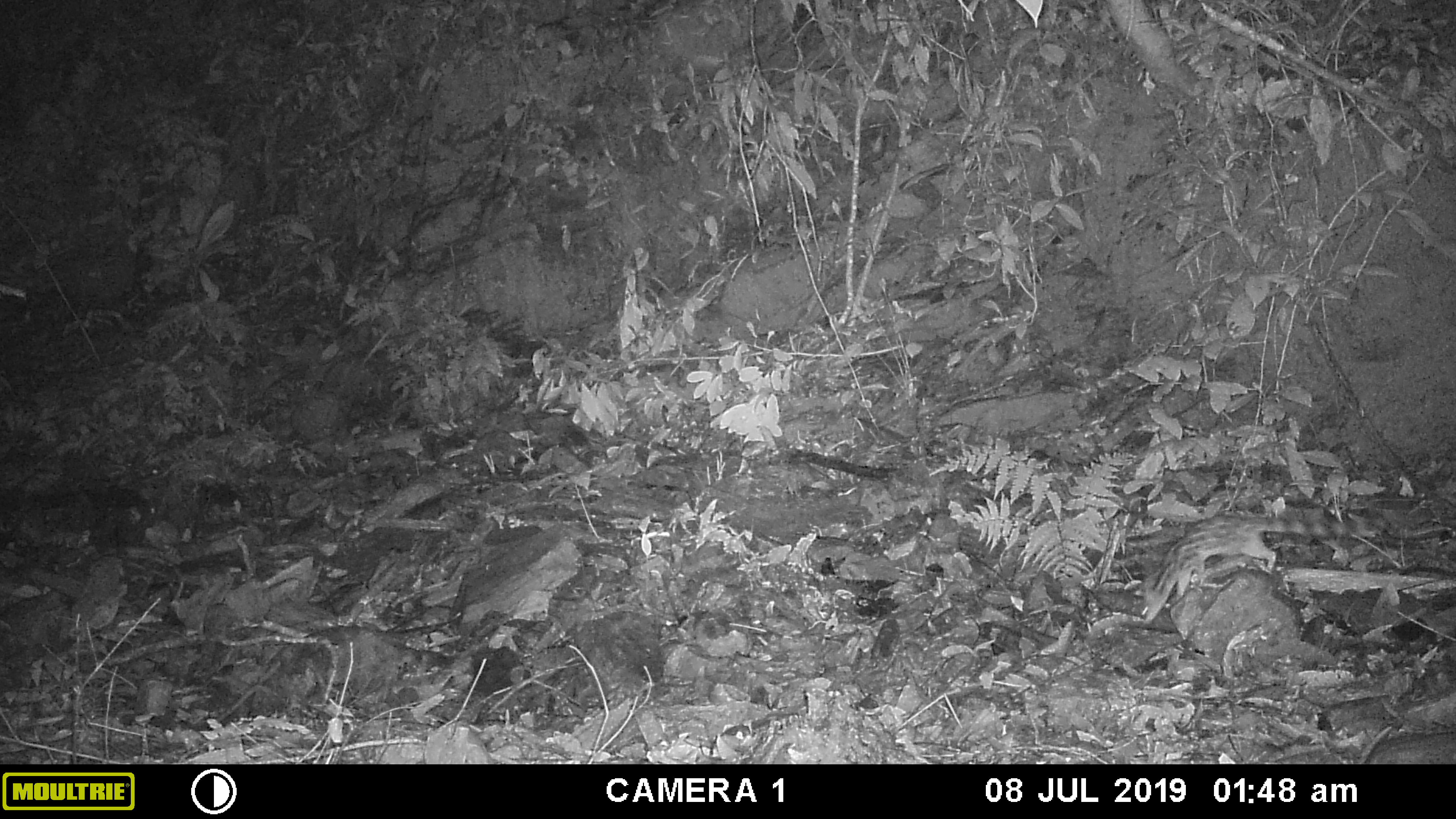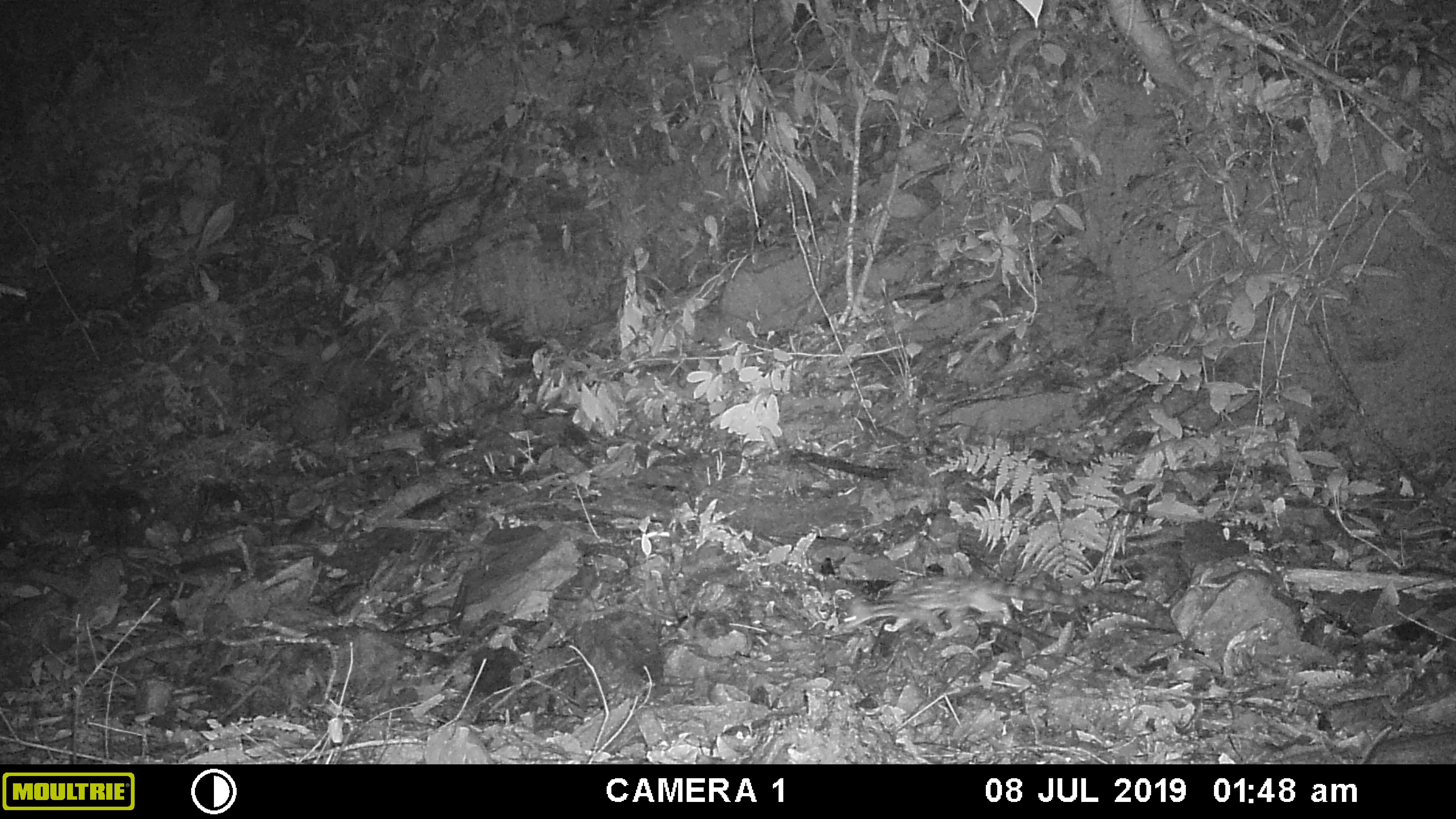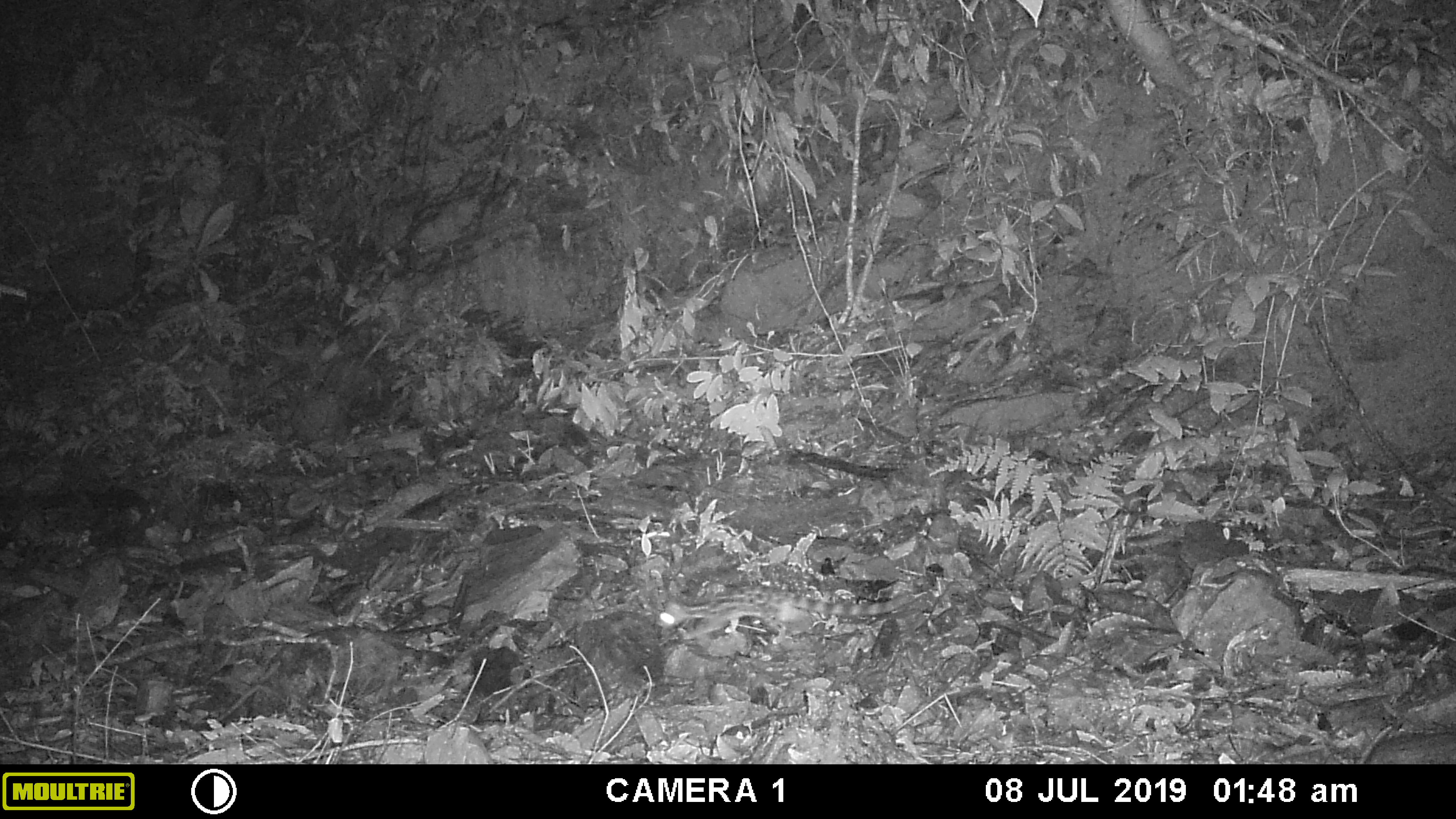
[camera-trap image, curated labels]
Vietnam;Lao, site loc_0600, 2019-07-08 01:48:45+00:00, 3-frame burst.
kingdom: Animalia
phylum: Chordata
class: Mammalia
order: Carnivora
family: Prionodontidae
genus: Prionodon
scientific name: Prionodon pardicolor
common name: spotted linsang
Spotted linsang (Prionodon pardicolor). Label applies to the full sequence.